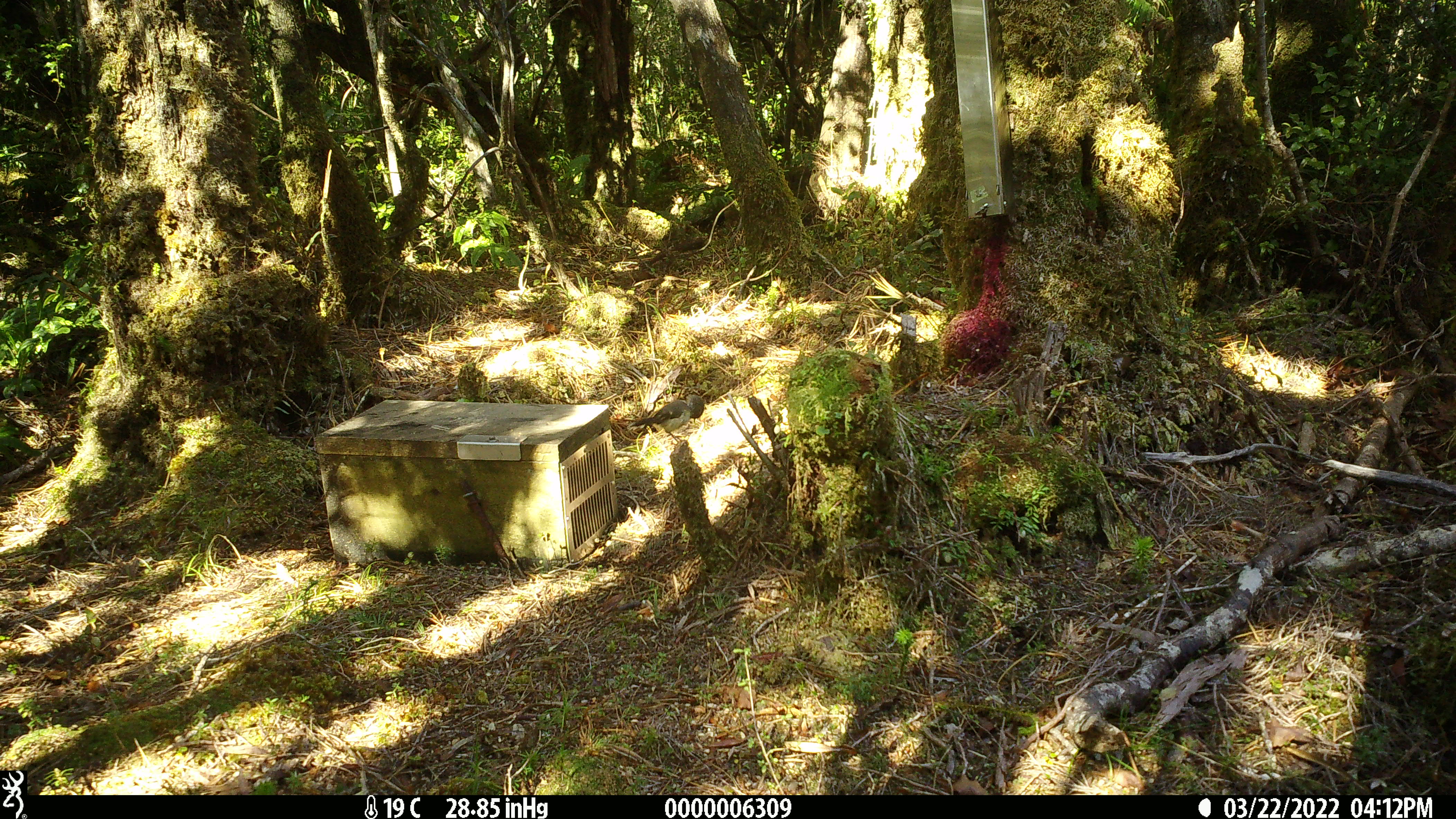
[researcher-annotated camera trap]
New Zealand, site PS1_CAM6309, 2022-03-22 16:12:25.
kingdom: Animalia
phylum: Chordata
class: Aves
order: Passeriformes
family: Petroicidae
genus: Petroica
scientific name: Petroica macrocephala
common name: tomtit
Tomtit (Petroica macrocephala).